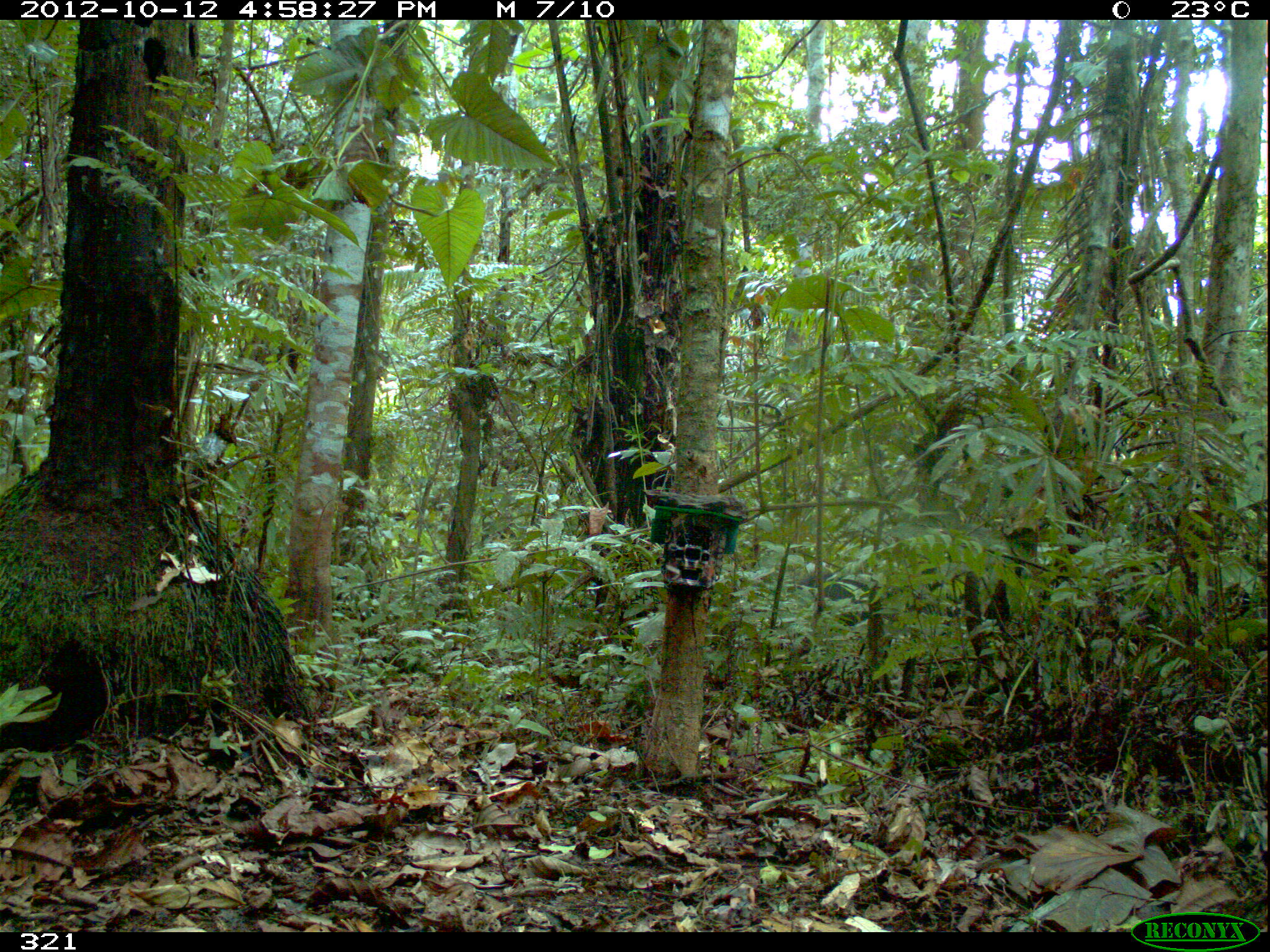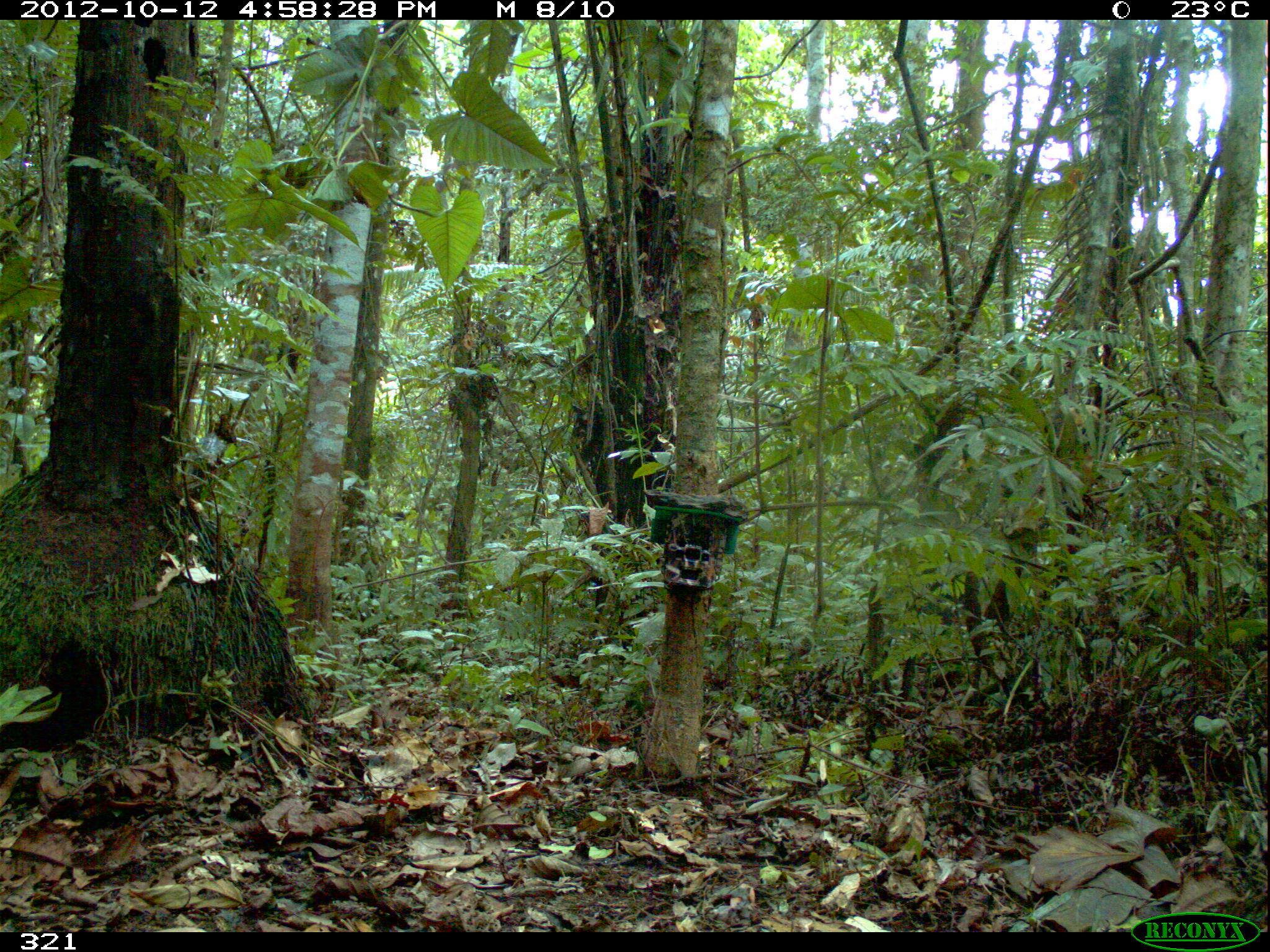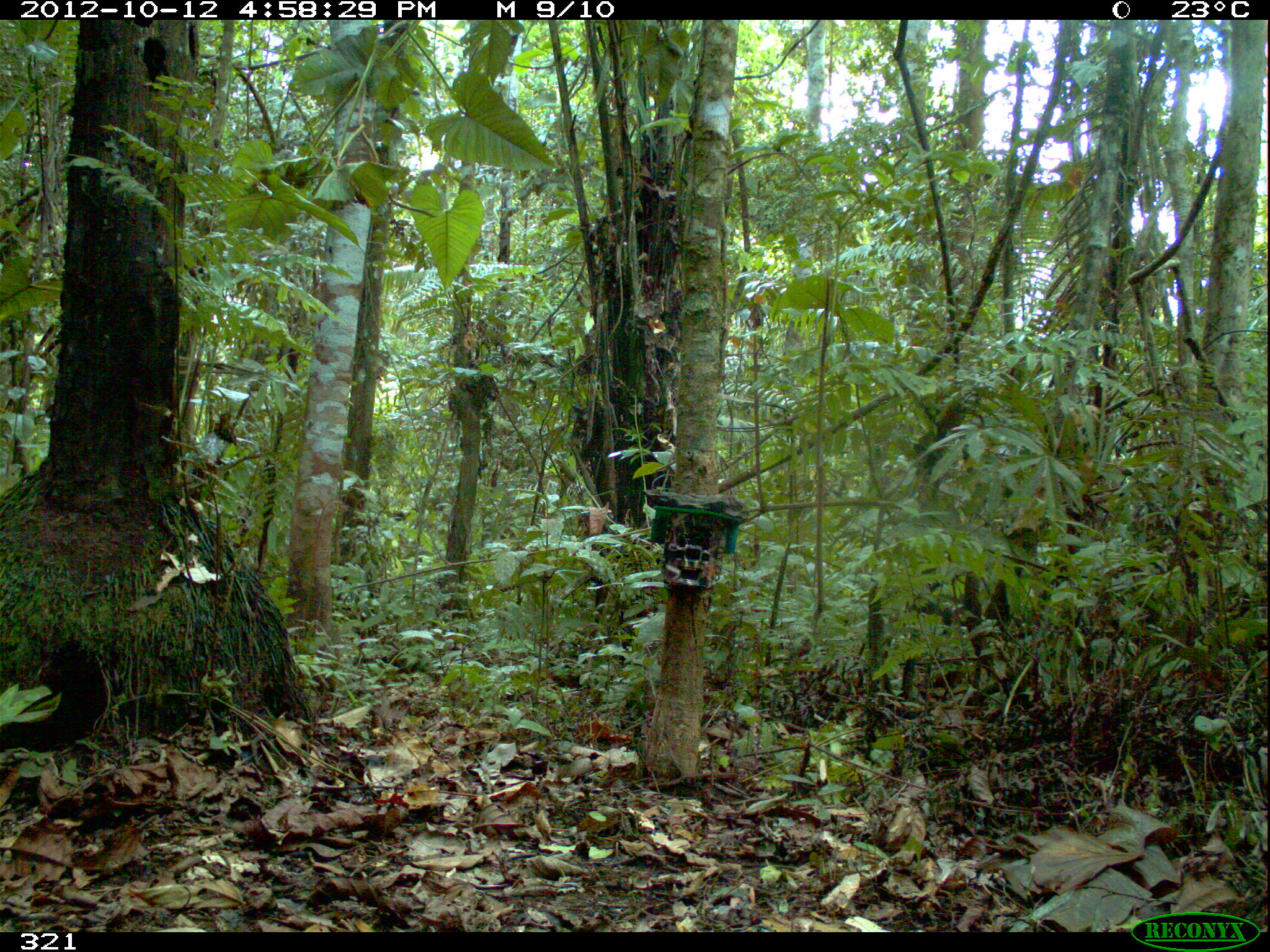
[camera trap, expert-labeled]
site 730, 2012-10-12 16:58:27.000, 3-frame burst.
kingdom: Animalia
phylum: Chordata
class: Mammalia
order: Artiodactyla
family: Tayassuidae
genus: Tayassu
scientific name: Tayassu pecari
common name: white-lipped peccary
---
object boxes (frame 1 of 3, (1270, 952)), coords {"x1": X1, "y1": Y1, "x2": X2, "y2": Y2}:
tayassu pecari: {"x1": 797, "y1": 574, "x2": 907, "y2": 626}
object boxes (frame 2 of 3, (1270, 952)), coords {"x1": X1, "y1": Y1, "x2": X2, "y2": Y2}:
tayassu pecari: {"x1": 915, "y1": 562, "x2": 980, "y2": 626}